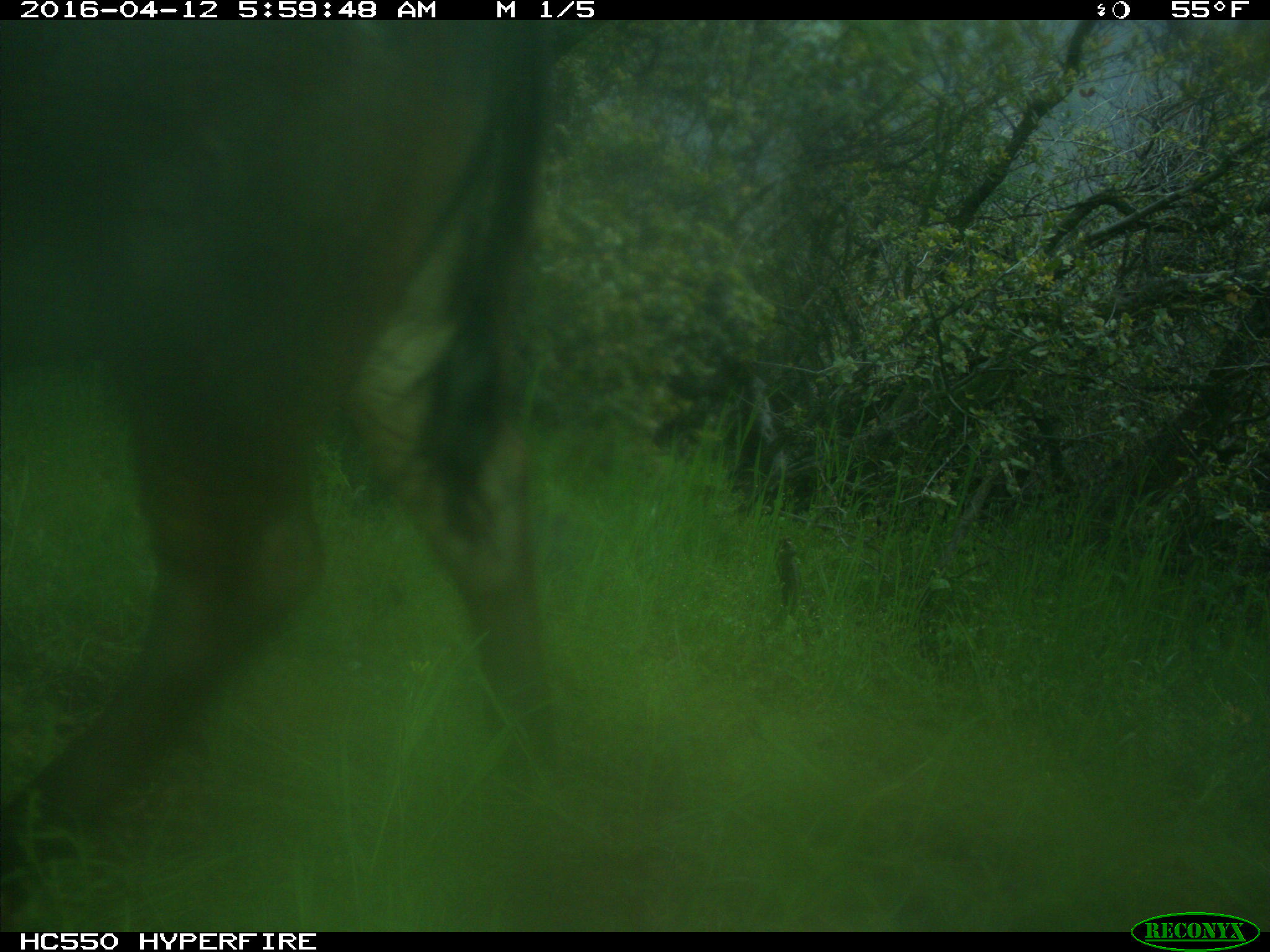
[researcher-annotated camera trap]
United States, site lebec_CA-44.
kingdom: Animalia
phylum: Chordata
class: Mammalia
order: Artiodactyla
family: Bovidae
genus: Bos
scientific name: Bos taurus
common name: domestic cow